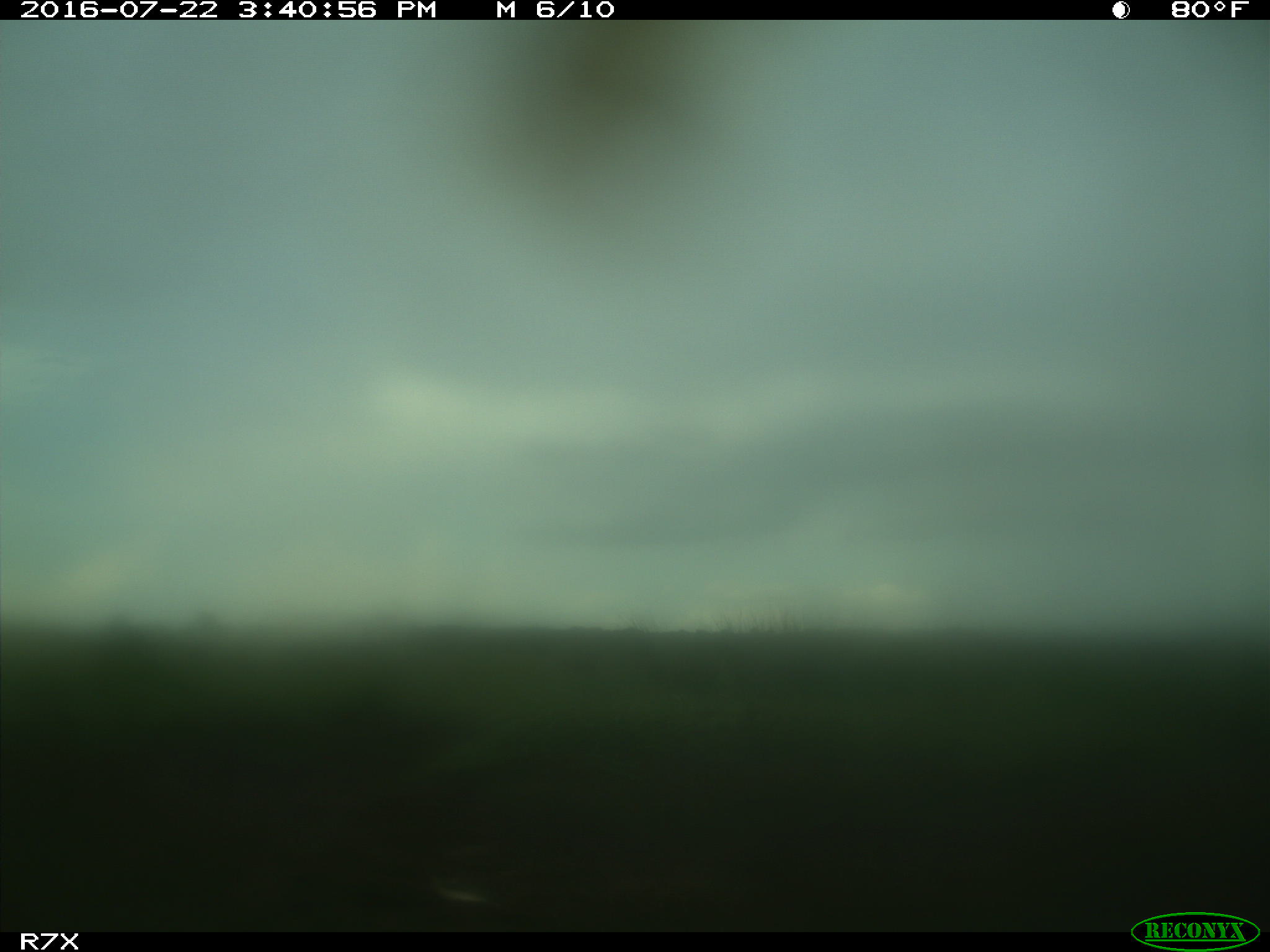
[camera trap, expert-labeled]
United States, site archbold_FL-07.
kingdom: Animalia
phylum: Chordata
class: Mammalia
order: Artiodactyla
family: Bovidae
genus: Bos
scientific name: Bos taurus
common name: domestic cow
Bos taurus (domestic cow).